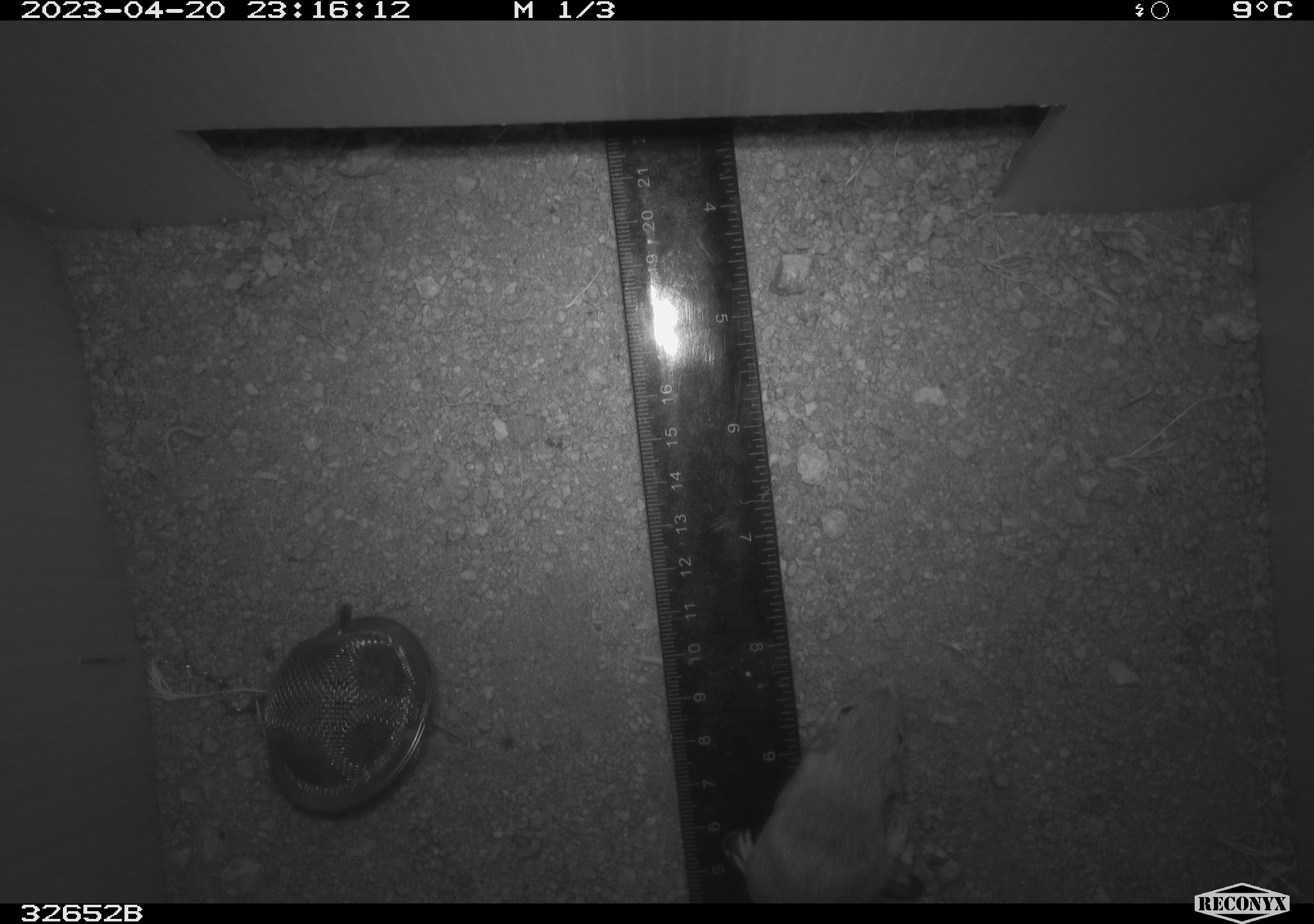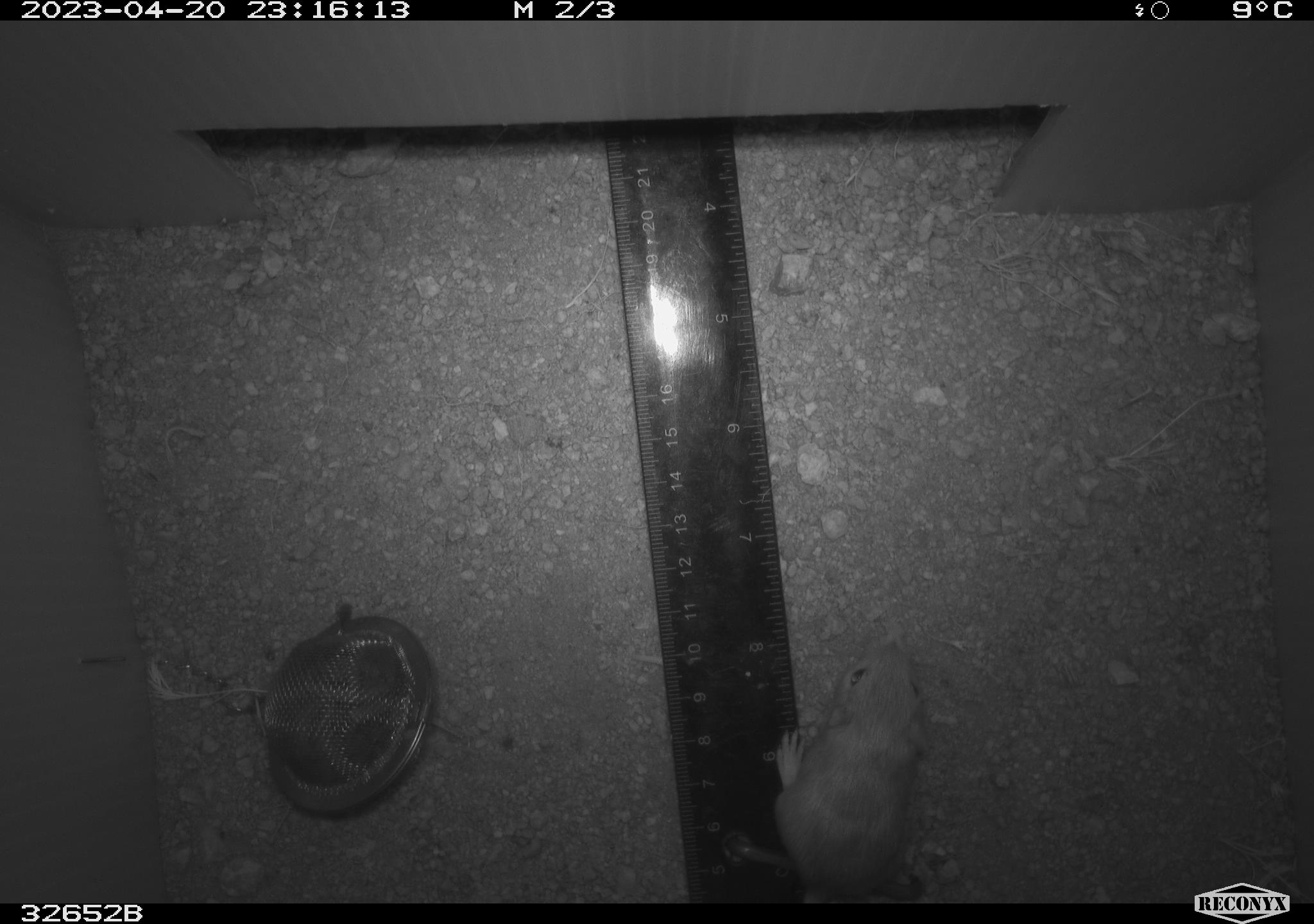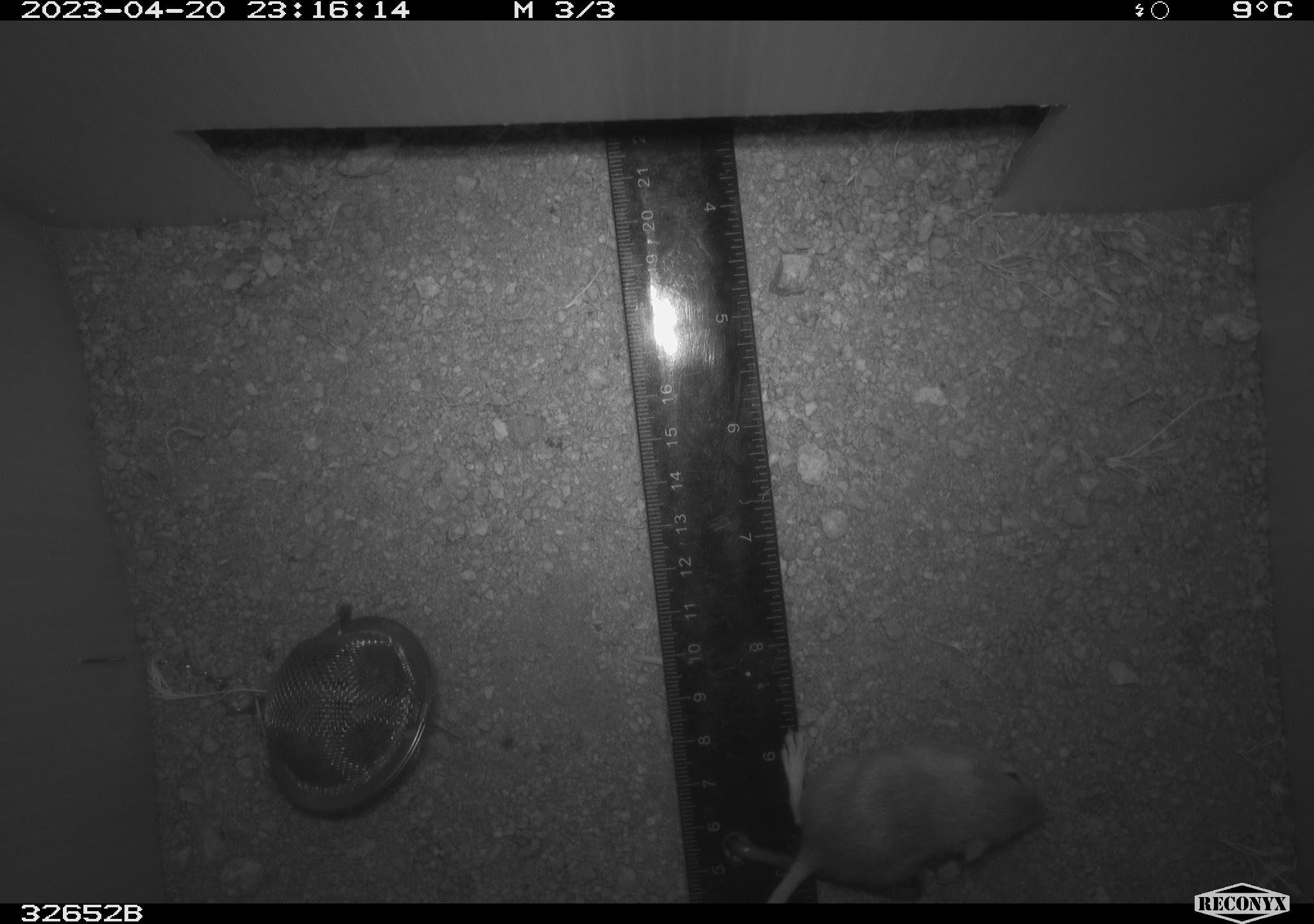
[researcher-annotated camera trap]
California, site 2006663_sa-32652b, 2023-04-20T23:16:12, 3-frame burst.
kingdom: Animalia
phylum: Chordata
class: Mammalia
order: Rodentia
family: Heteromyidae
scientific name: Heteromyidae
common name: kangaroo rats and pocket mice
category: heteromyidae family